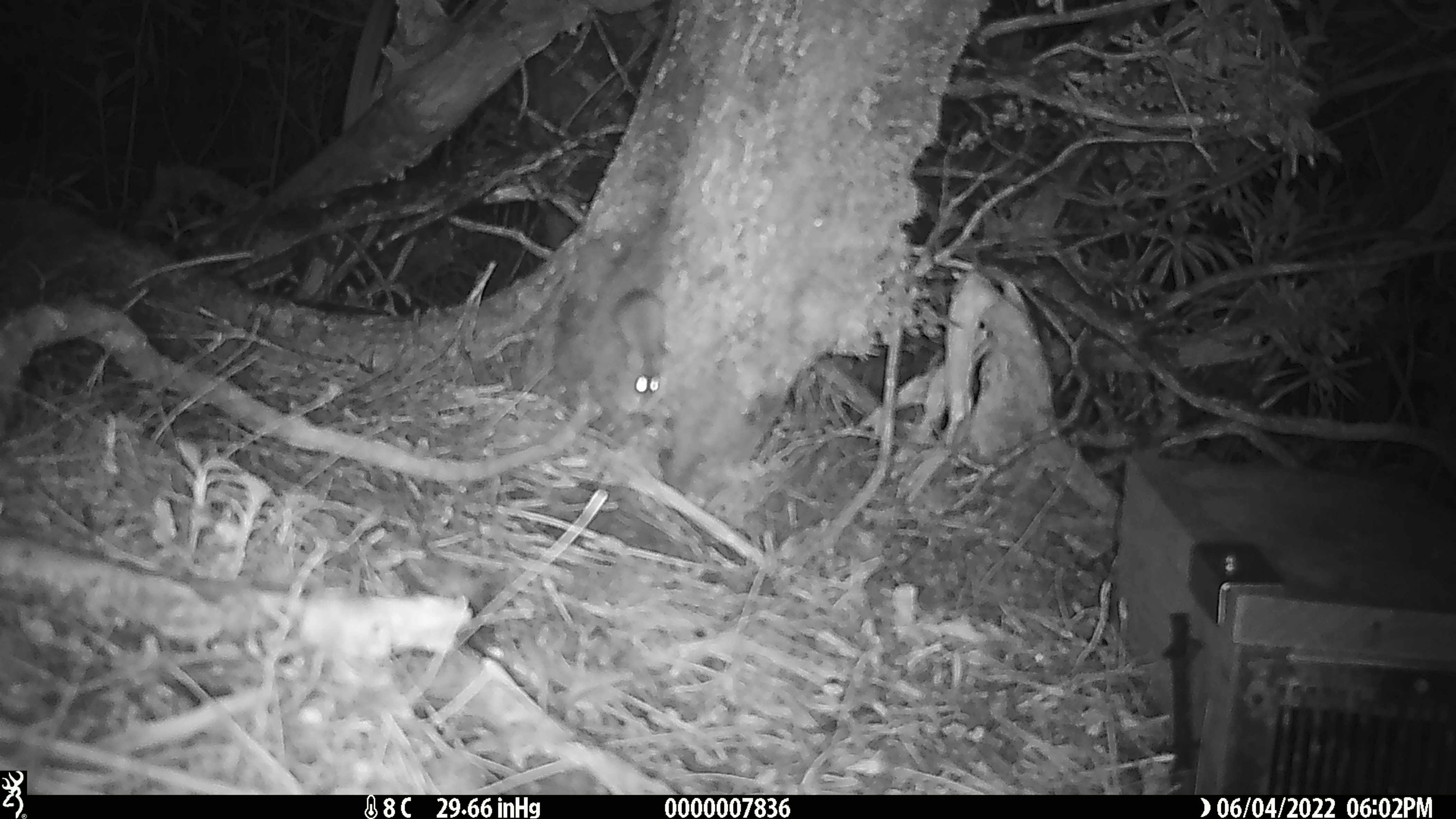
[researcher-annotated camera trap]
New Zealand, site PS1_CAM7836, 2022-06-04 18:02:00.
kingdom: Animalia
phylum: Chordata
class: Mammalia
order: Rodentia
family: Muridae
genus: Mus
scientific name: Mus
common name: mouse